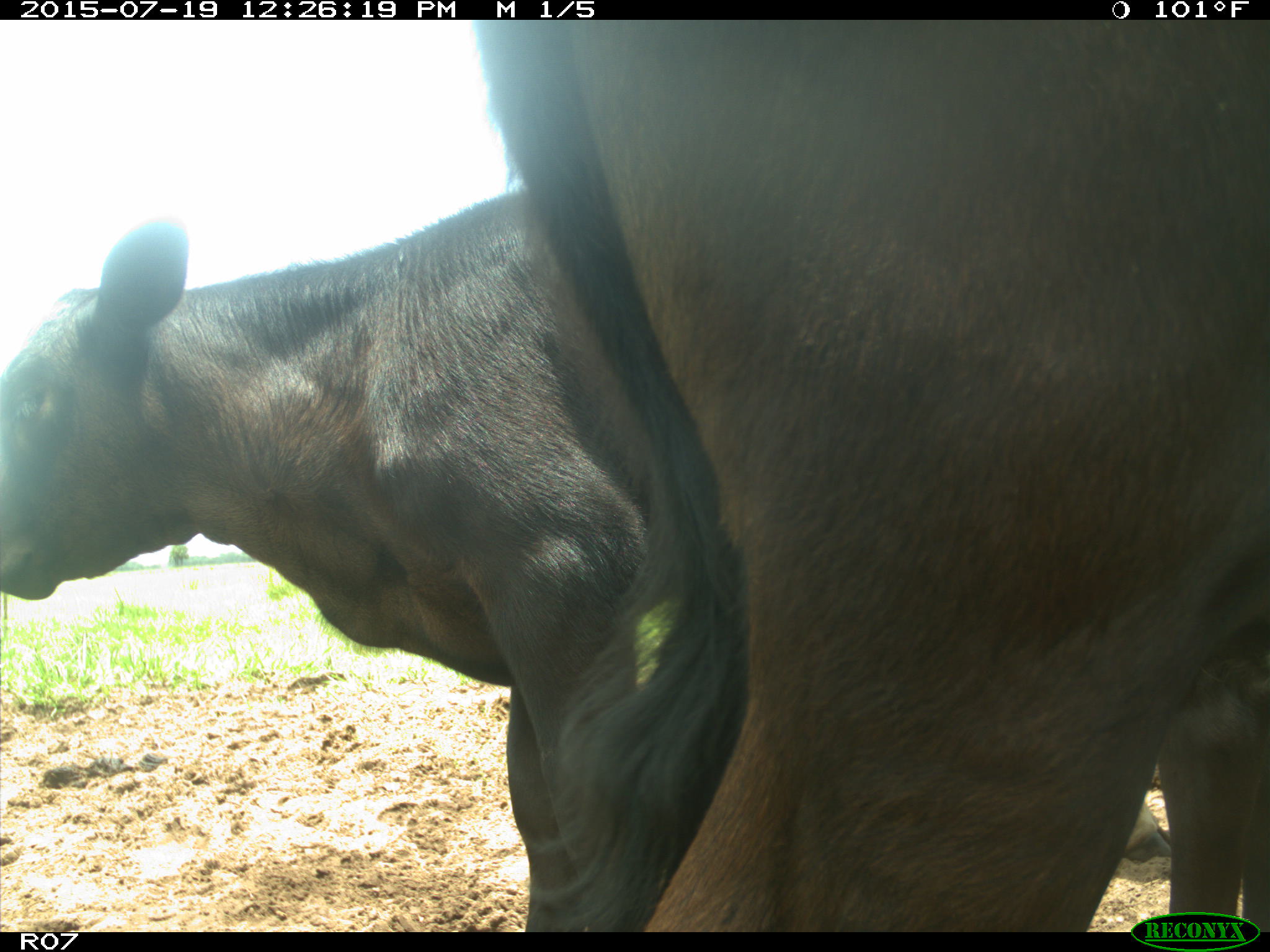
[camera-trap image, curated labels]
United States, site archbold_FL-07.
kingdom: Animalia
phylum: Chordata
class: Mammalia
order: Artiodactyla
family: Bovidae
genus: Bos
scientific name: Bos taurus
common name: domestic cow